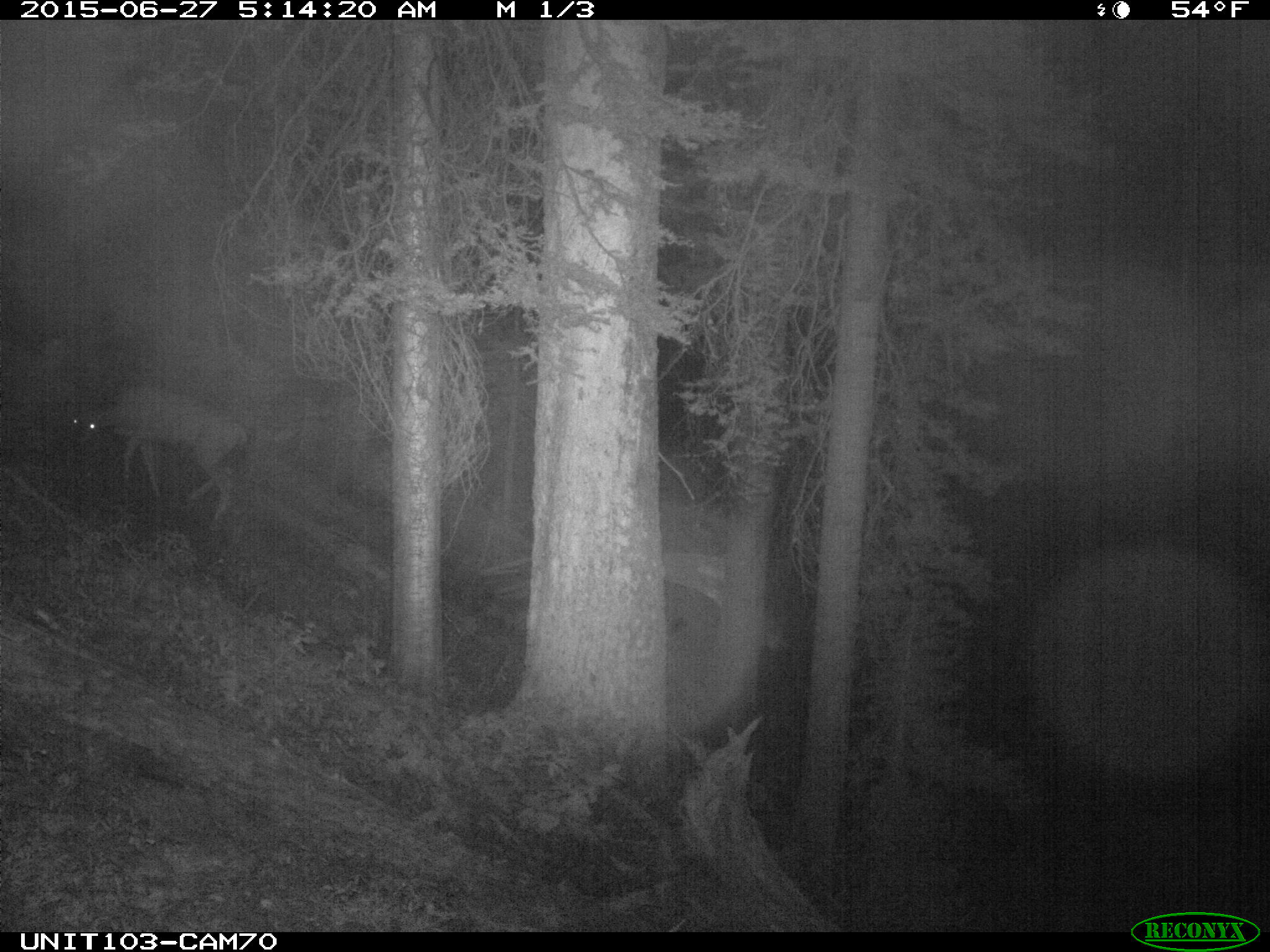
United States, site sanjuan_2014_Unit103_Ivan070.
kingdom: Animalia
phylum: Chordata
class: Mammalia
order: Artiodactyla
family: Cervidae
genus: Odocoileus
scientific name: Odocoileus hemionus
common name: mule deer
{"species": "Odocoileus hemionus (mule deer)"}